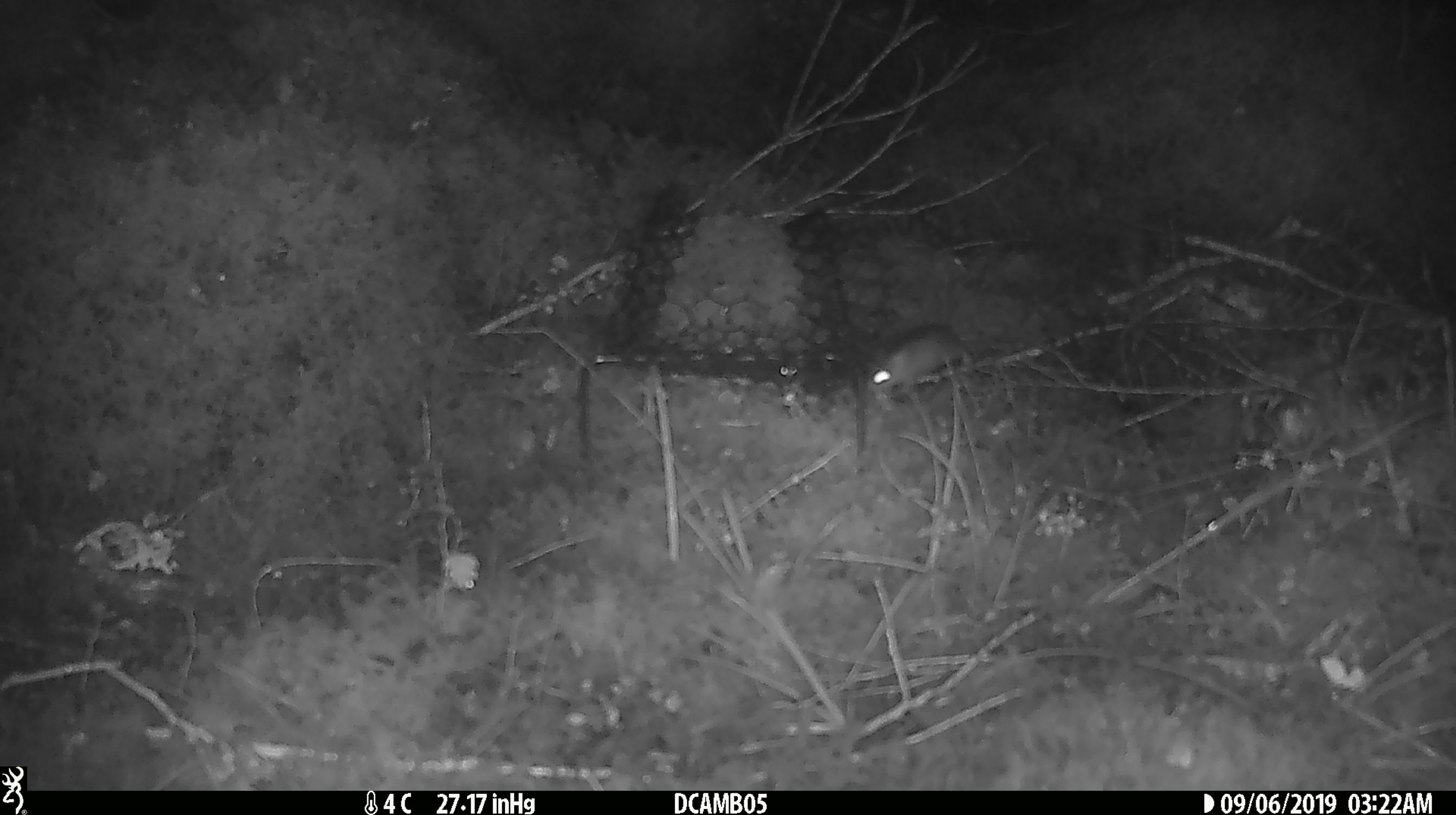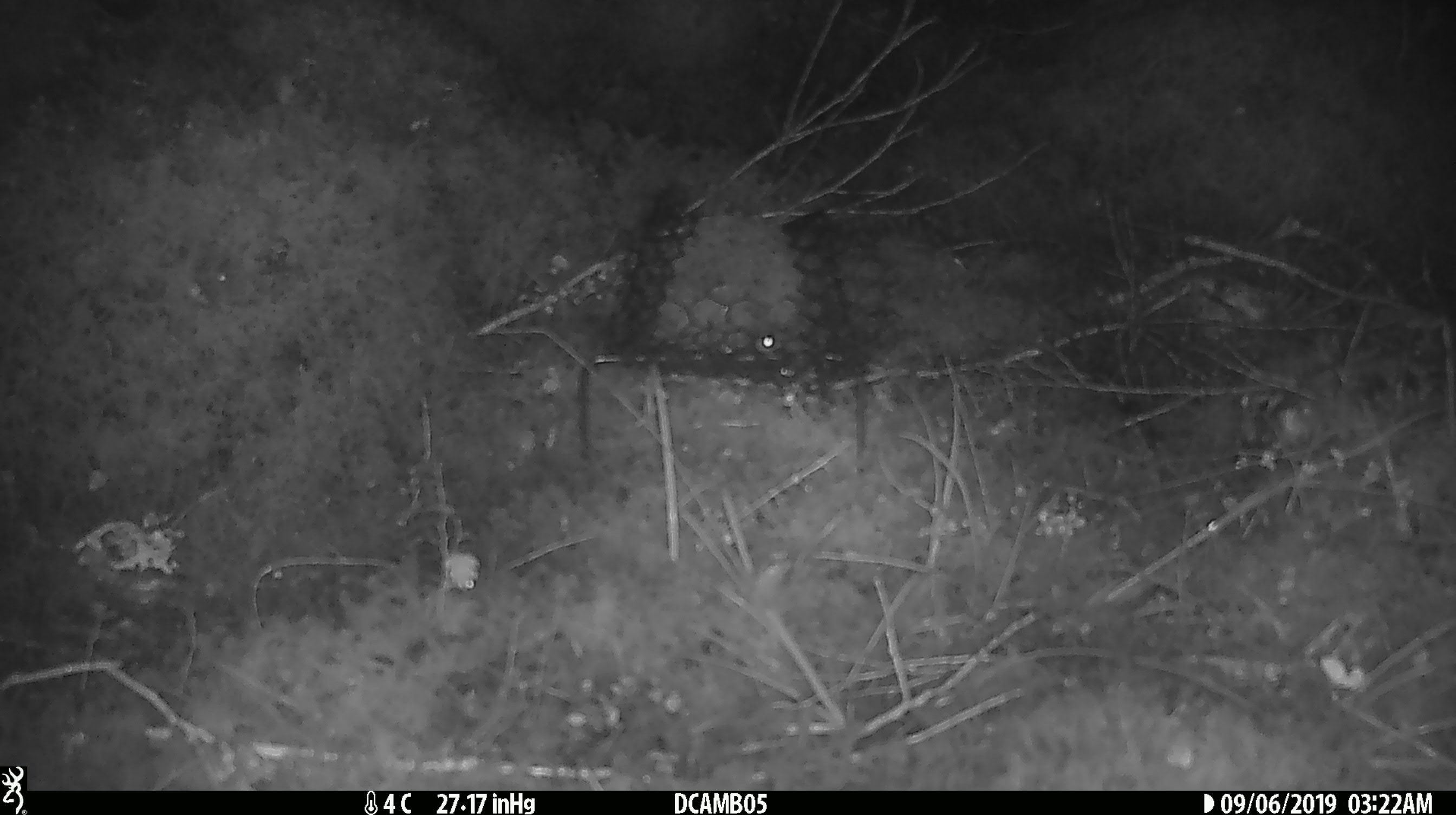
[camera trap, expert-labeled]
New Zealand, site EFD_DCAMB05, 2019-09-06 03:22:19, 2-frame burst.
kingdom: Animalia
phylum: Chordata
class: Mammalia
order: Rodentia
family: Muridae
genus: Mus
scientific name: Mus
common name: mouse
Mouse (Mus).